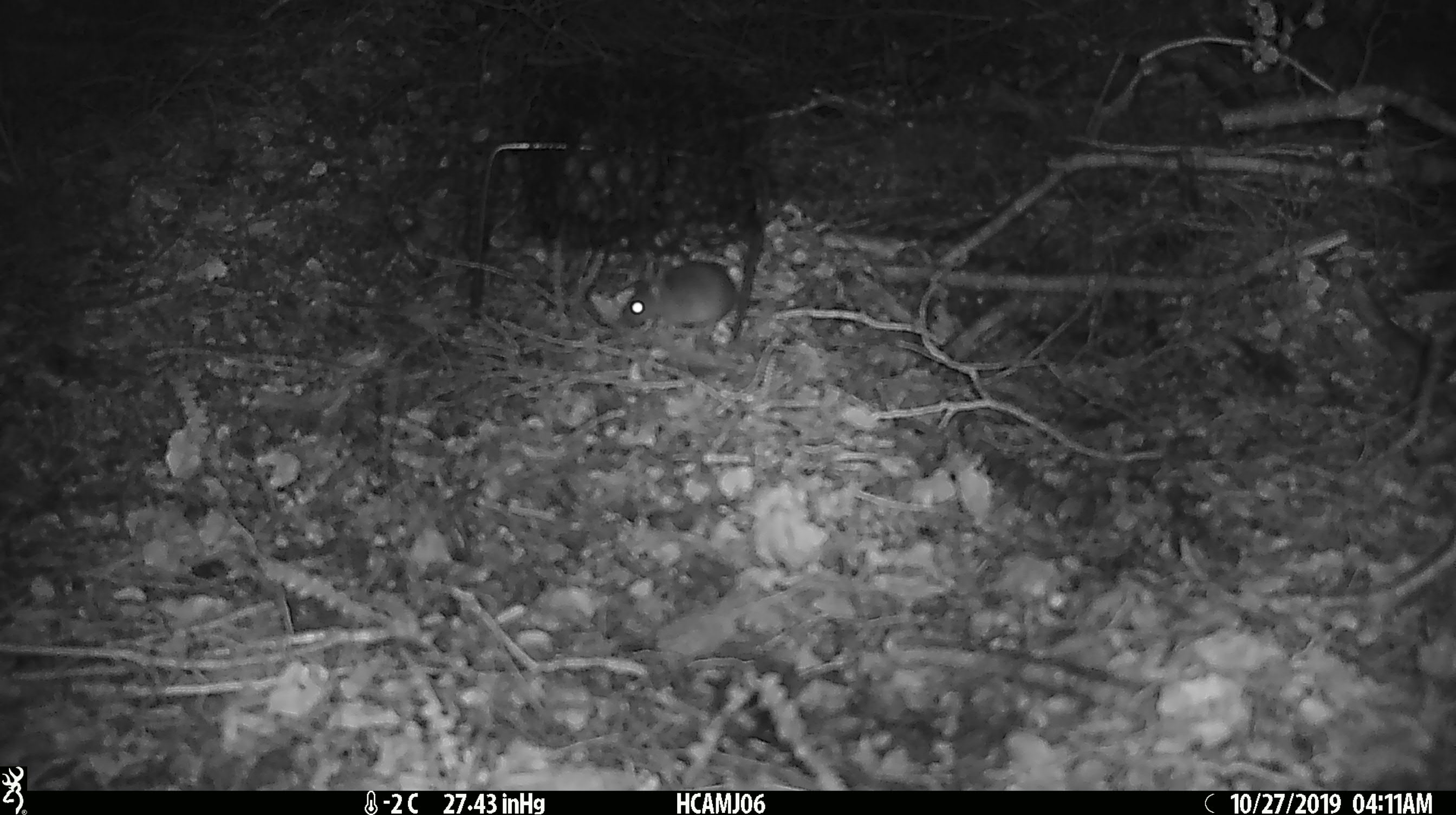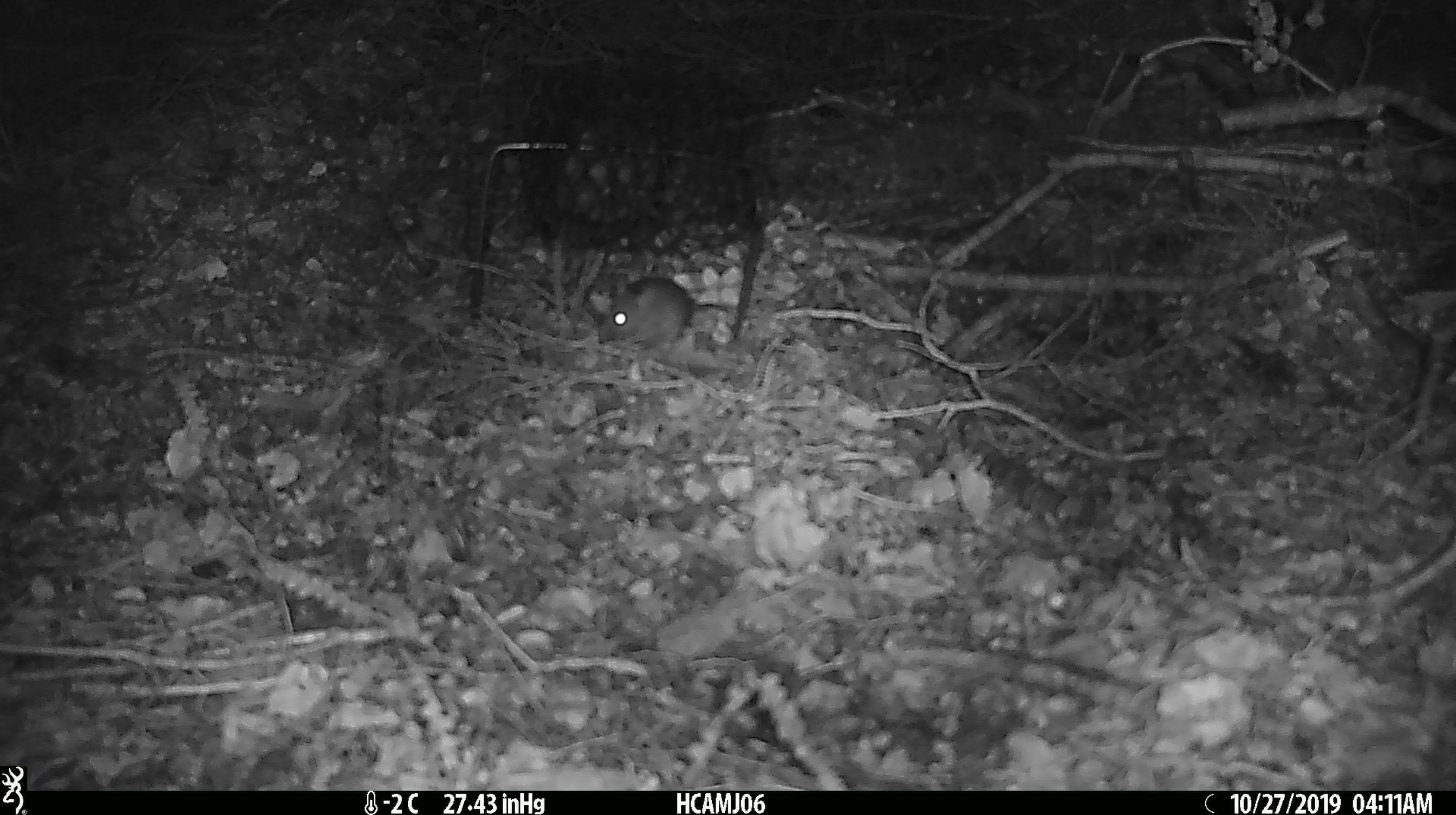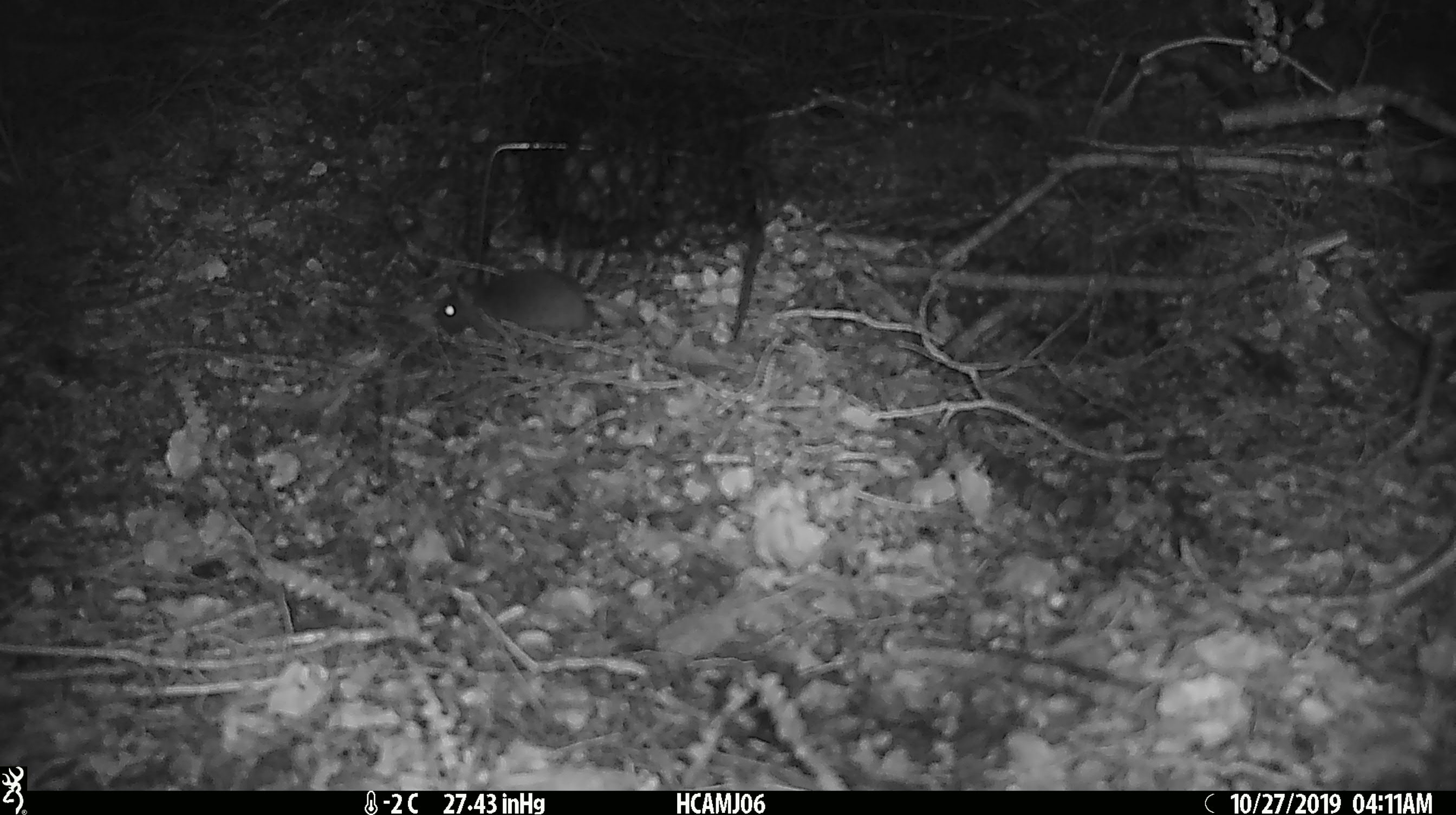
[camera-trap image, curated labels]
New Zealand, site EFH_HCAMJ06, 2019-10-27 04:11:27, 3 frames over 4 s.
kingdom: Animalia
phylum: Chordata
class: Mammalia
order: Rodentia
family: Muridae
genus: Mus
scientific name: Mus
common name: mouse